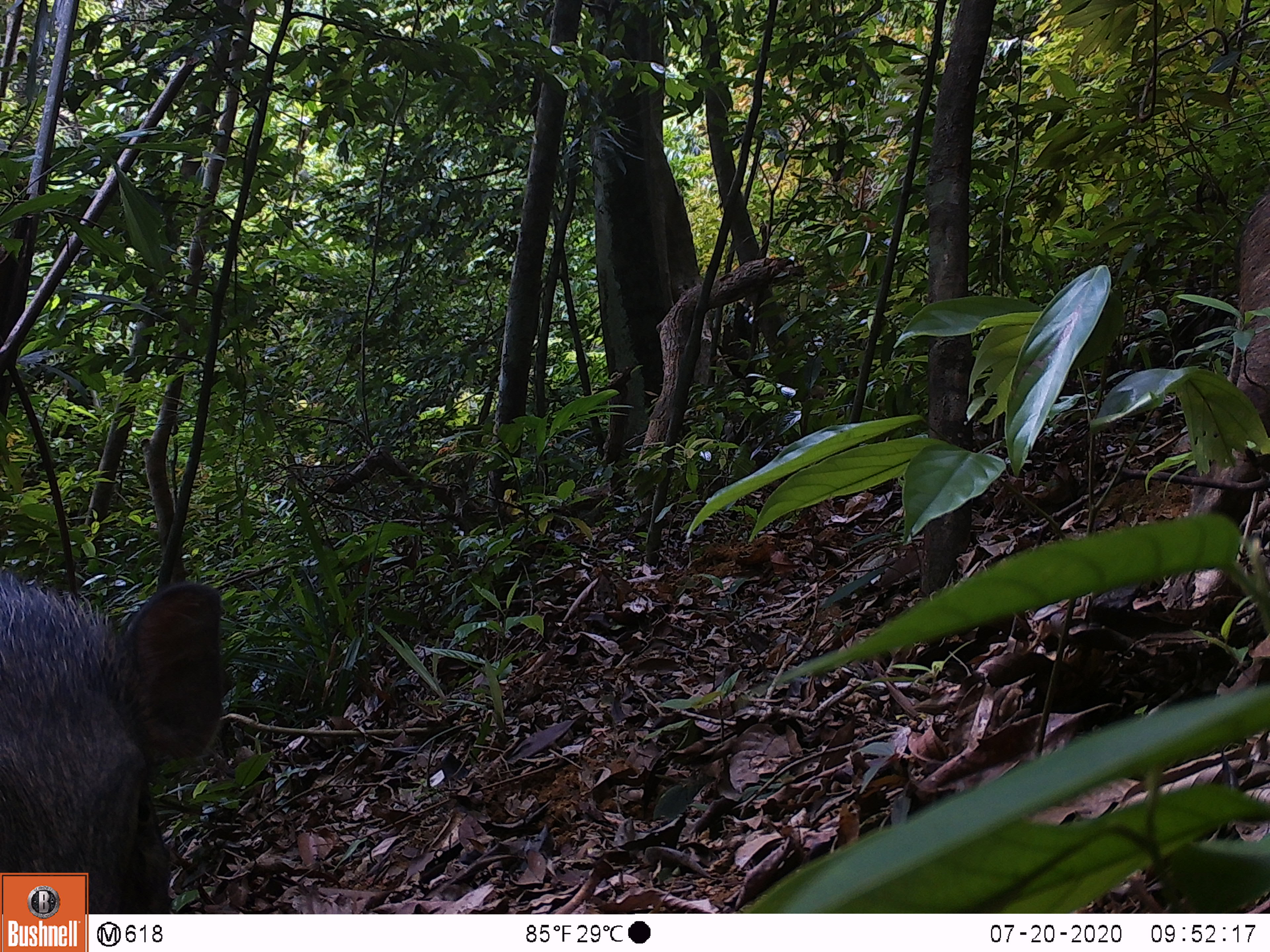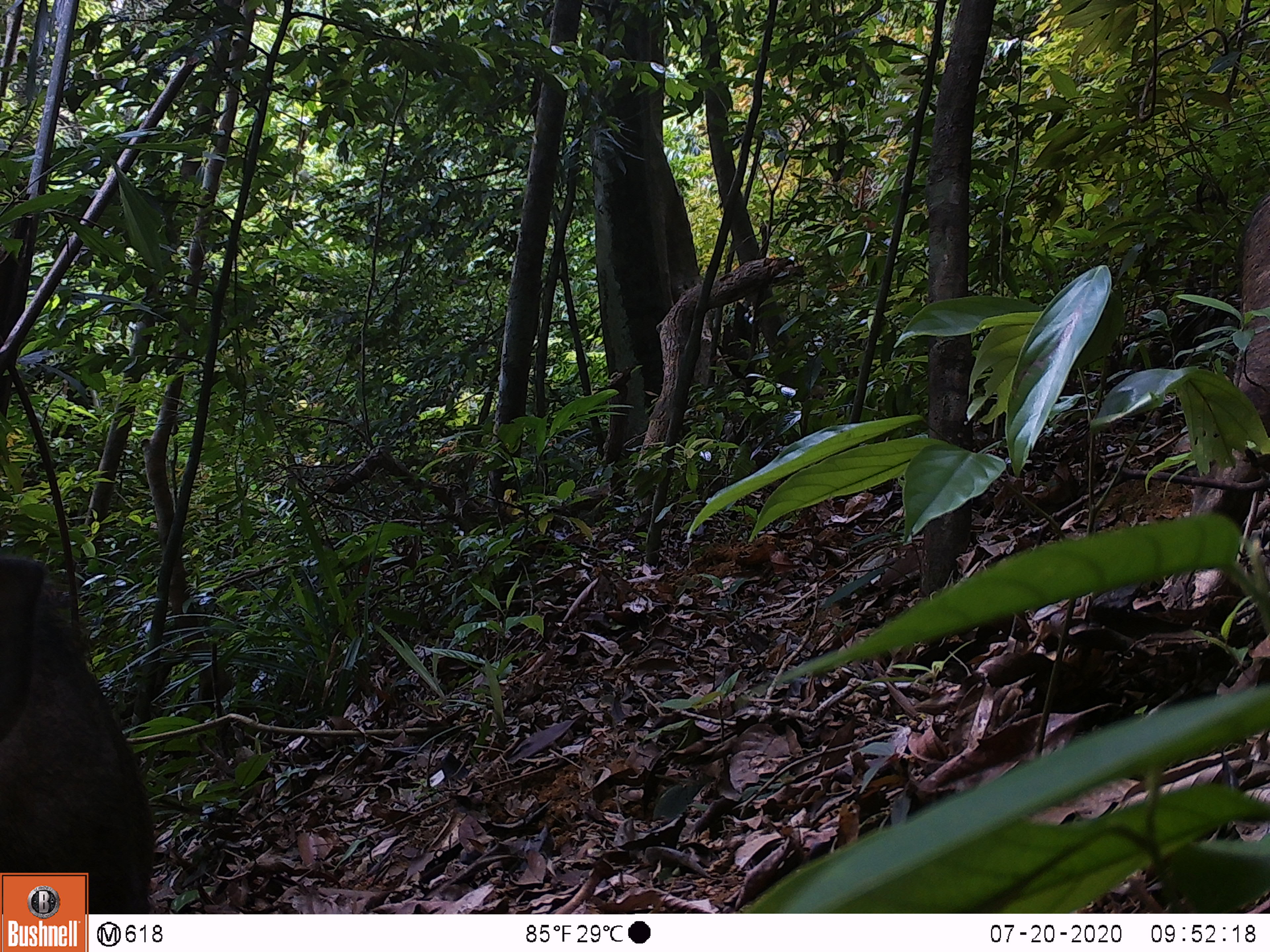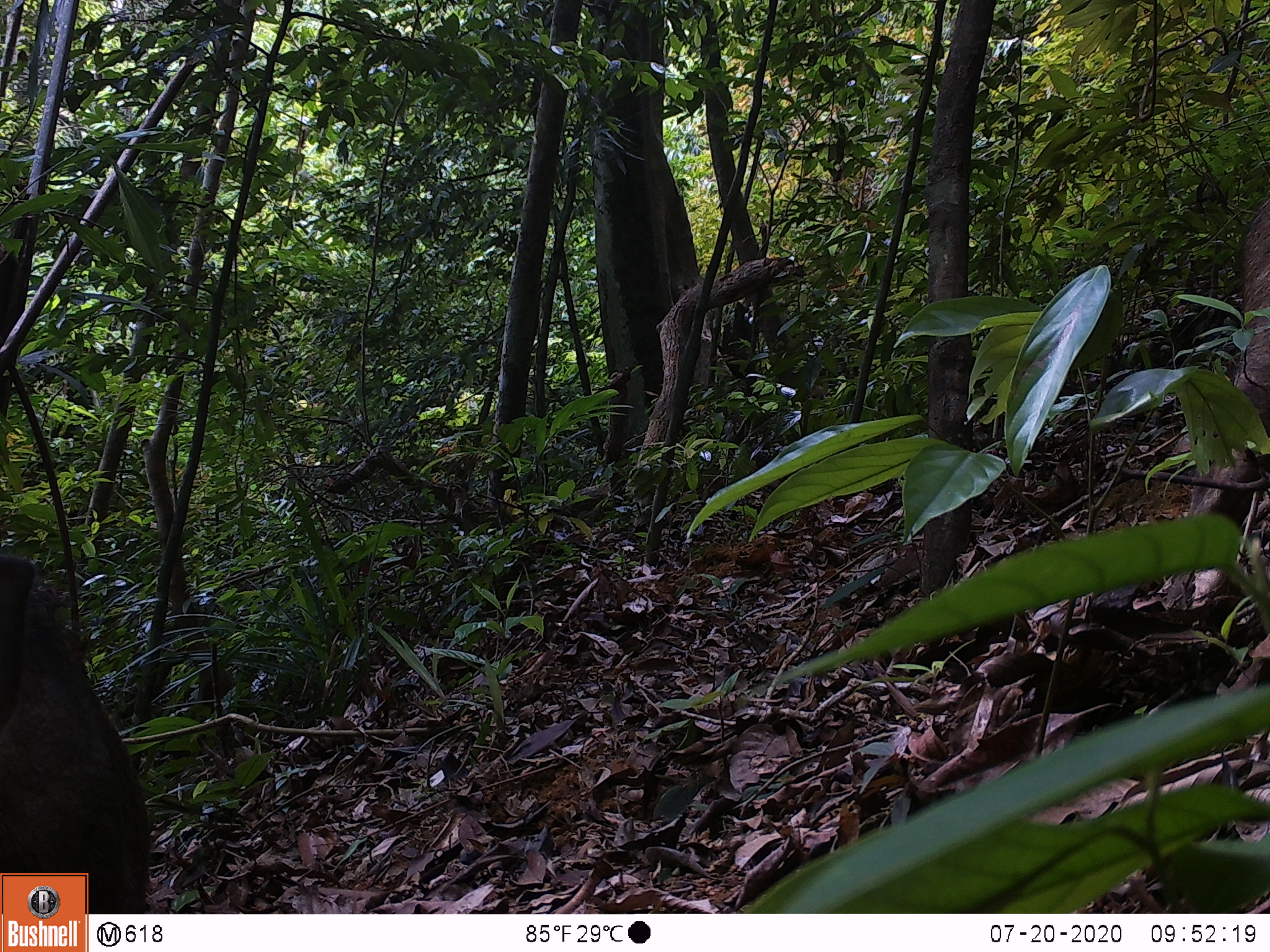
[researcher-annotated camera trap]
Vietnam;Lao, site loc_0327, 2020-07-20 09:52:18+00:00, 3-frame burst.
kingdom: Animalia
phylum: Chordata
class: Mammalia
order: Artiodactyla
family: Suidae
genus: Sus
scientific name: Sus scrofa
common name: eurasian wild pig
Eurasian wild pig (Sus scrofa). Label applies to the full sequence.